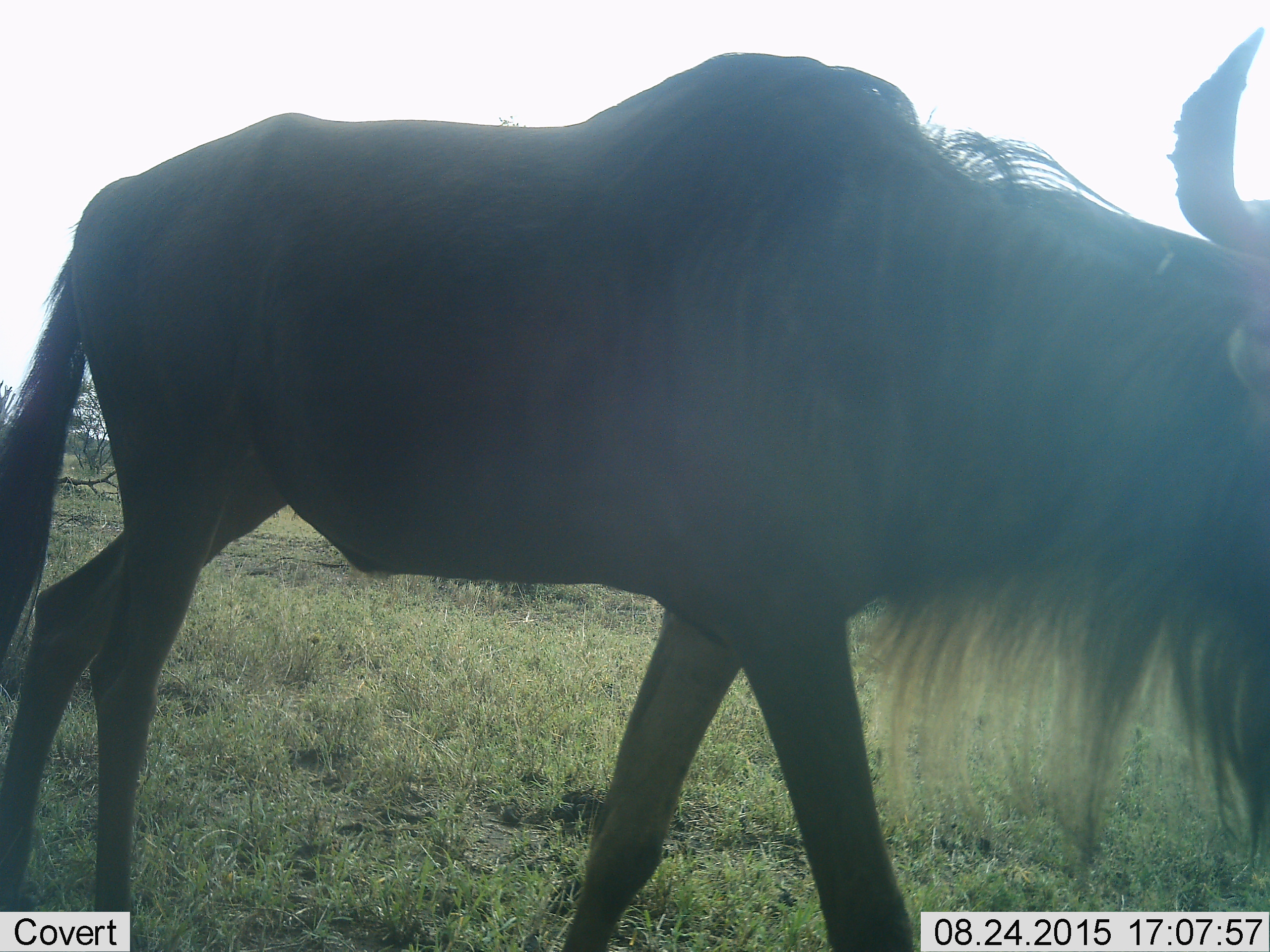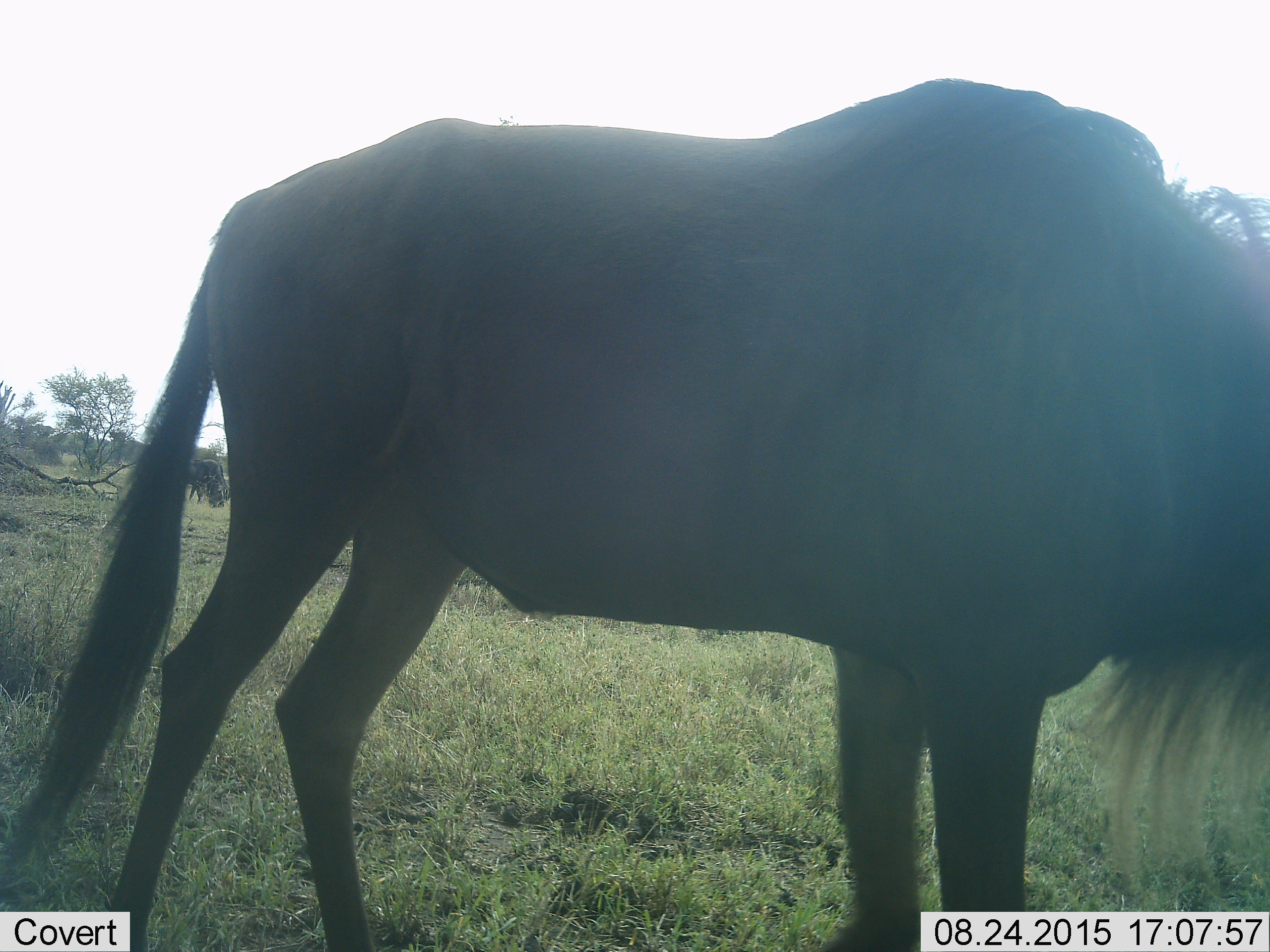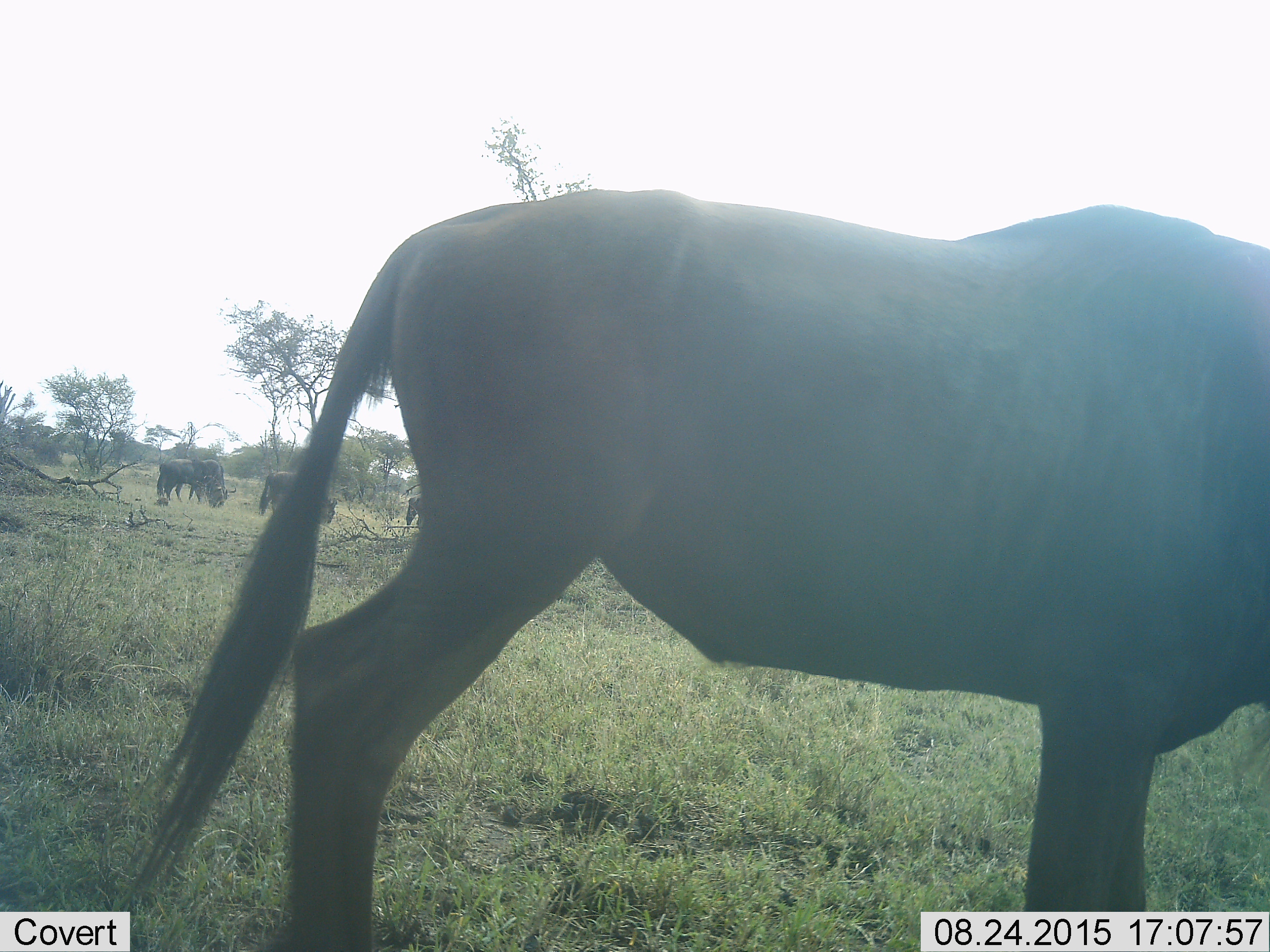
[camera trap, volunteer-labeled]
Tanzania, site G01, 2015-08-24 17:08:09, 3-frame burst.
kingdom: Animalia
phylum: Chordata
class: Mammalia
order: Artiodactyla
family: Bovidae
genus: Connochaetes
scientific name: Connochaetes taurinus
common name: blue wildebeest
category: wildebeest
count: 4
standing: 43%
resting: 0%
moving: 93%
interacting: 0%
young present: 0%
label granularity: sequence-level